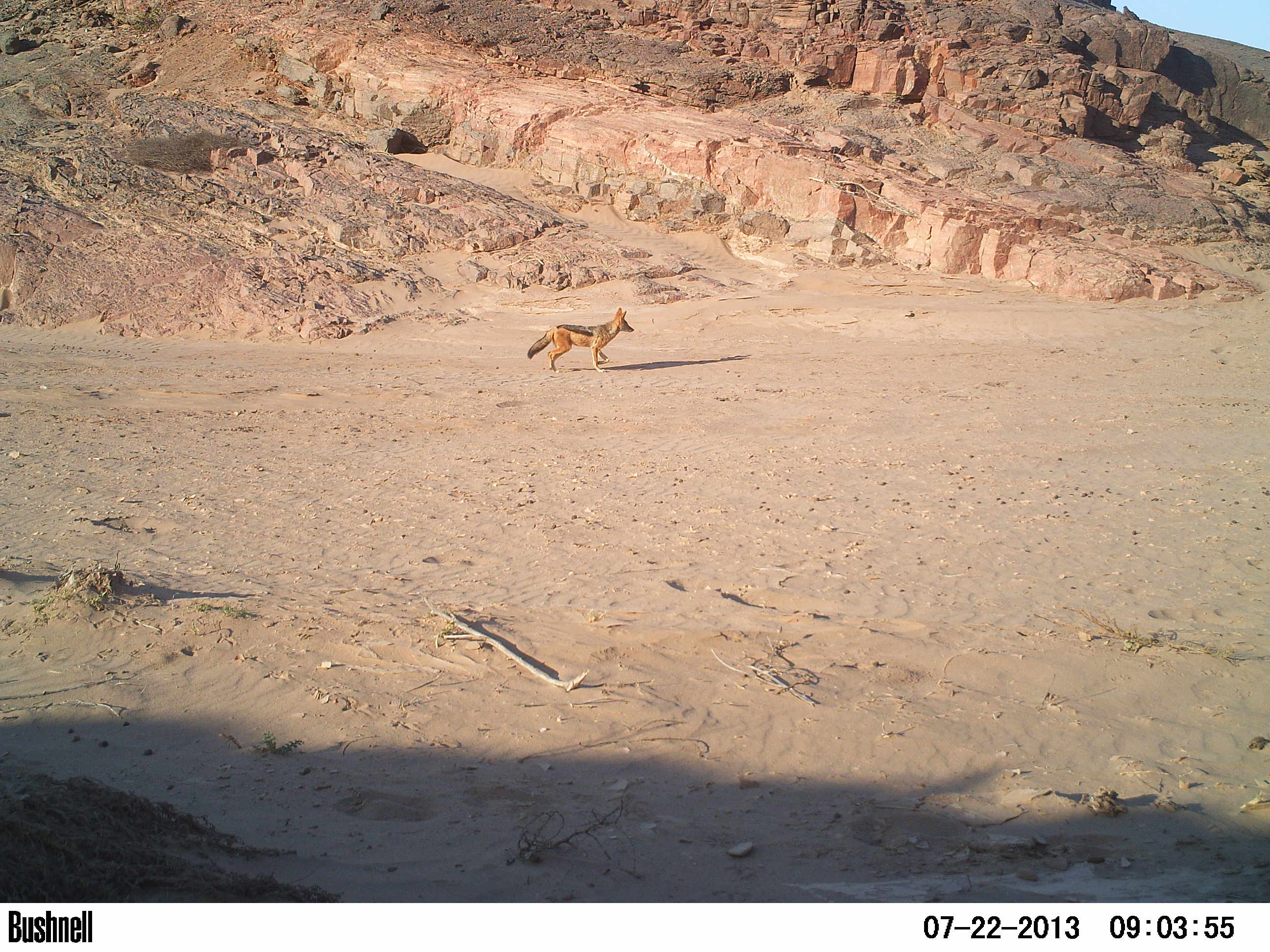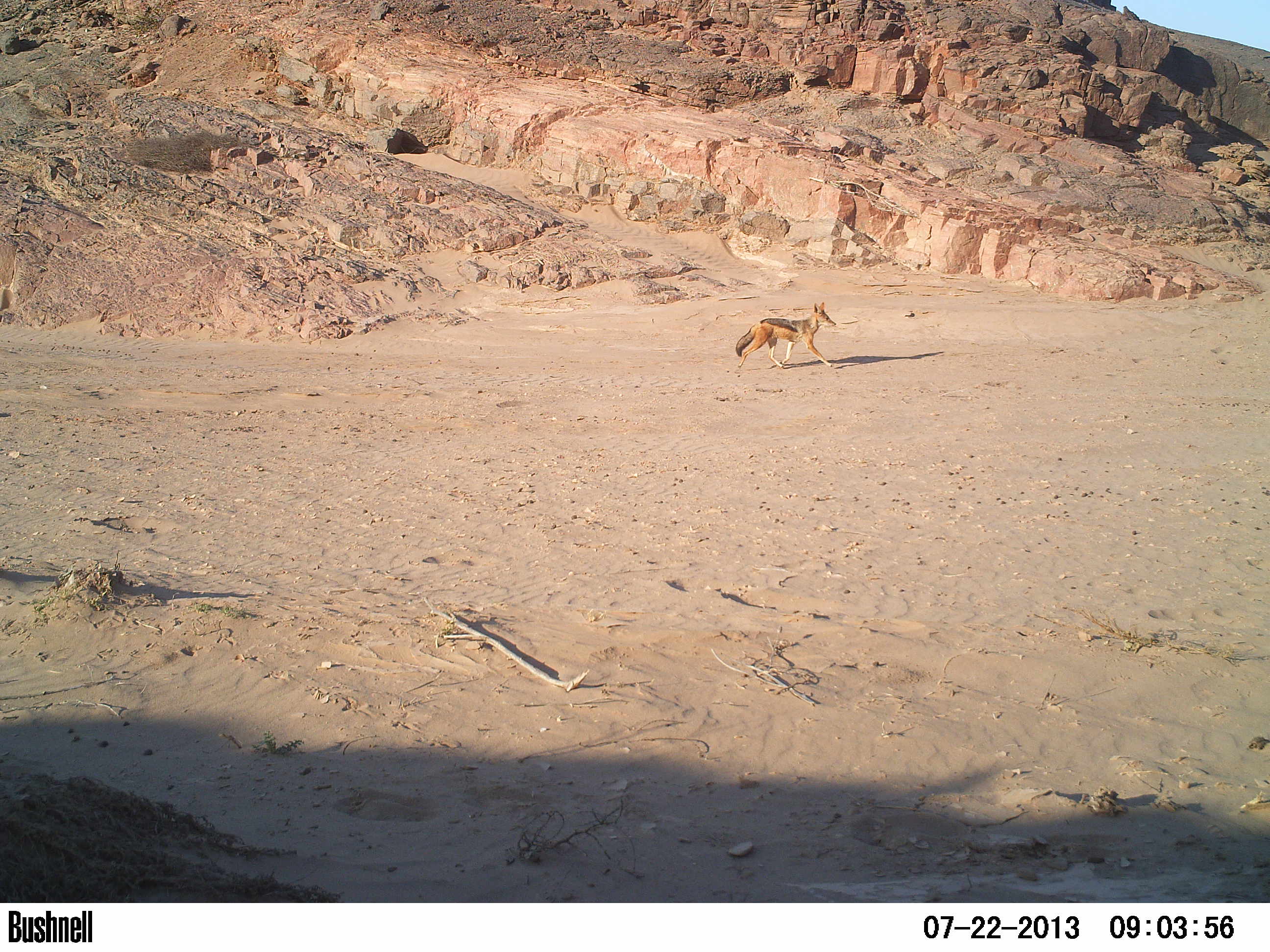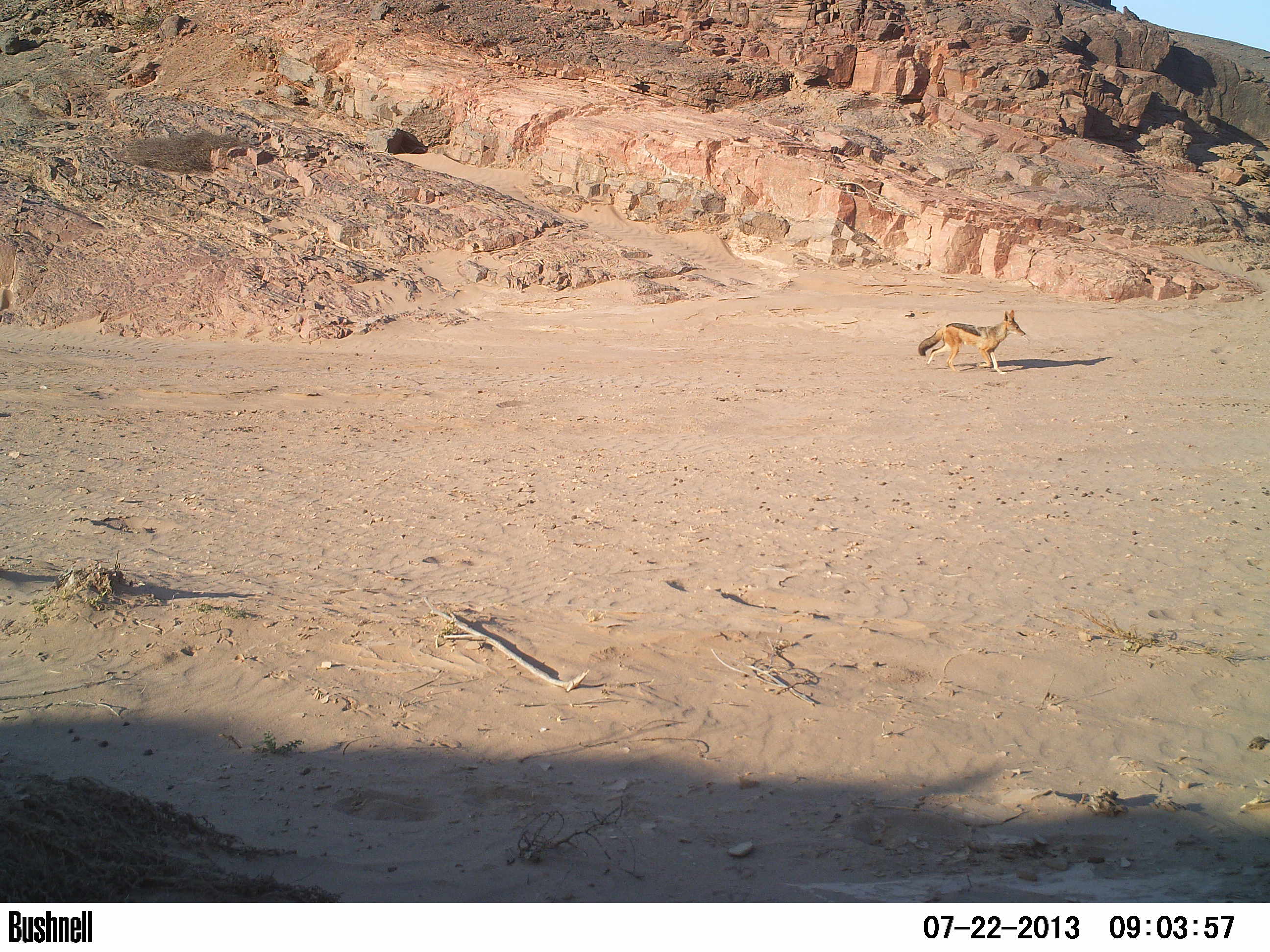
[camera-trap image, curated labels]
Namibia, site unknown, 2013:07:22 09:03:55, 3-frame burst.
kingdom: Animalia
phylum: Chordata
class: Mammalia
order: Carnivora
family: Canidae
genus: Lupulella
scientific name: Lupulella mesomelas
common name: black-backed jackal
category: canis mesomelas